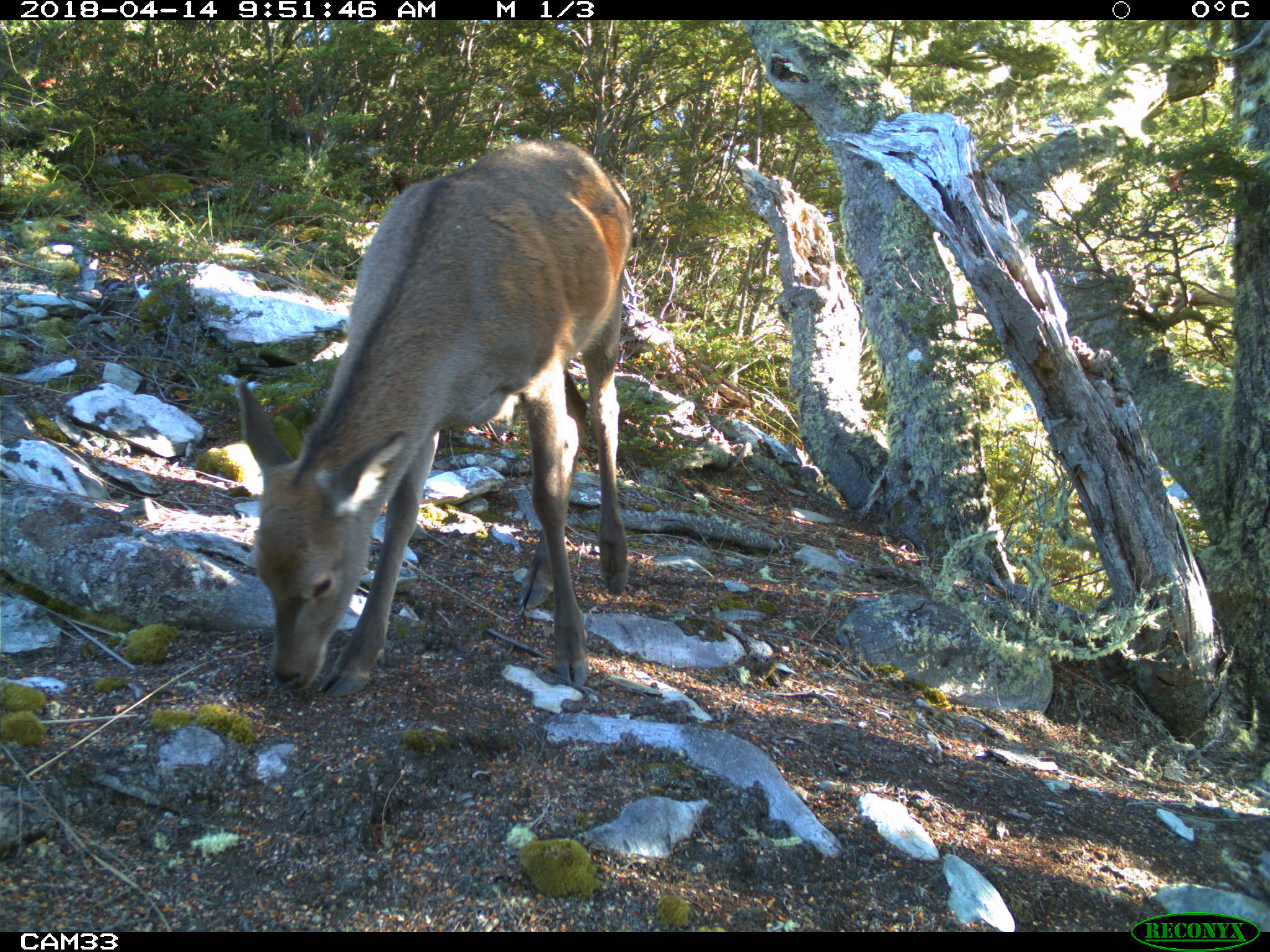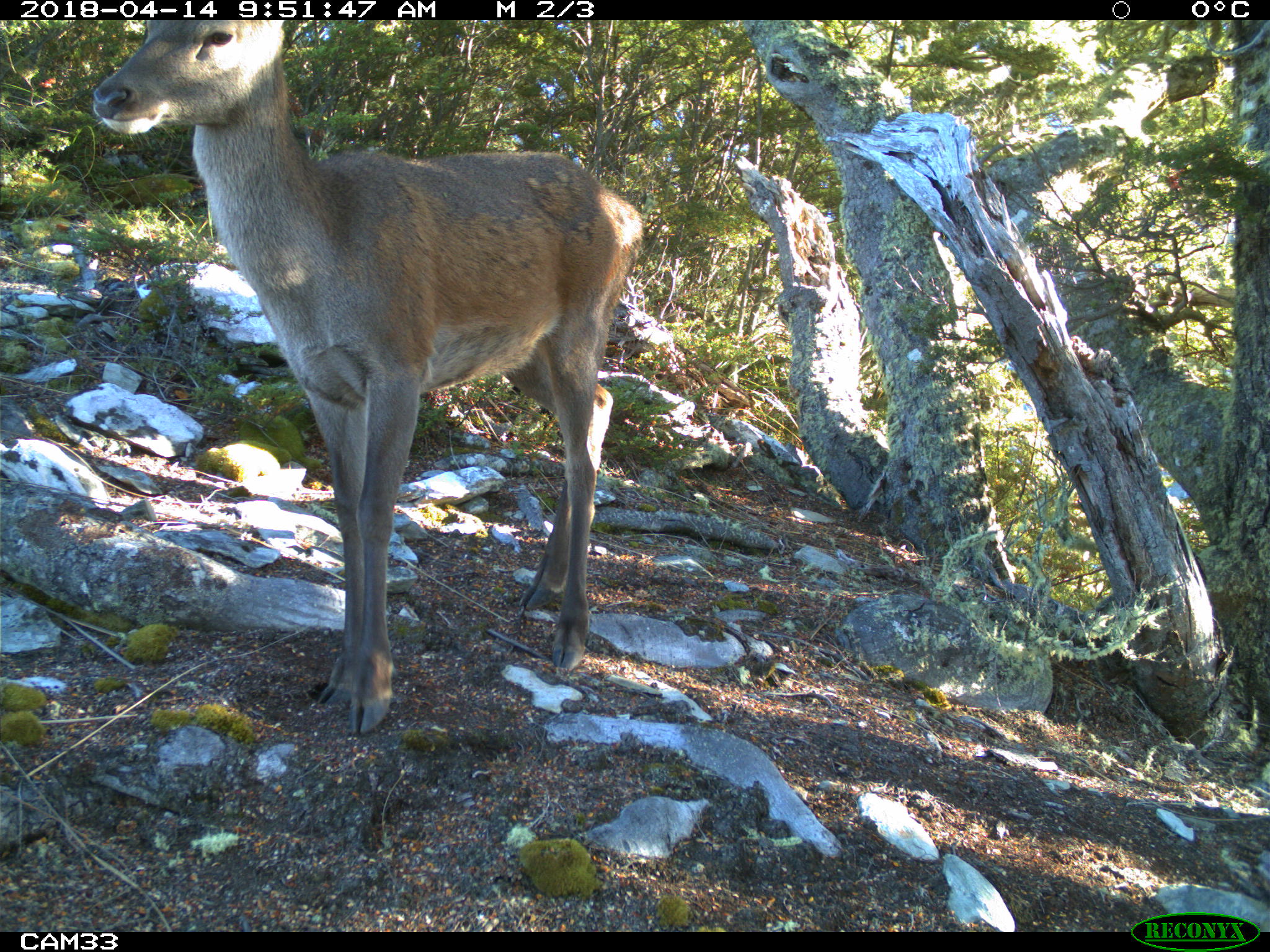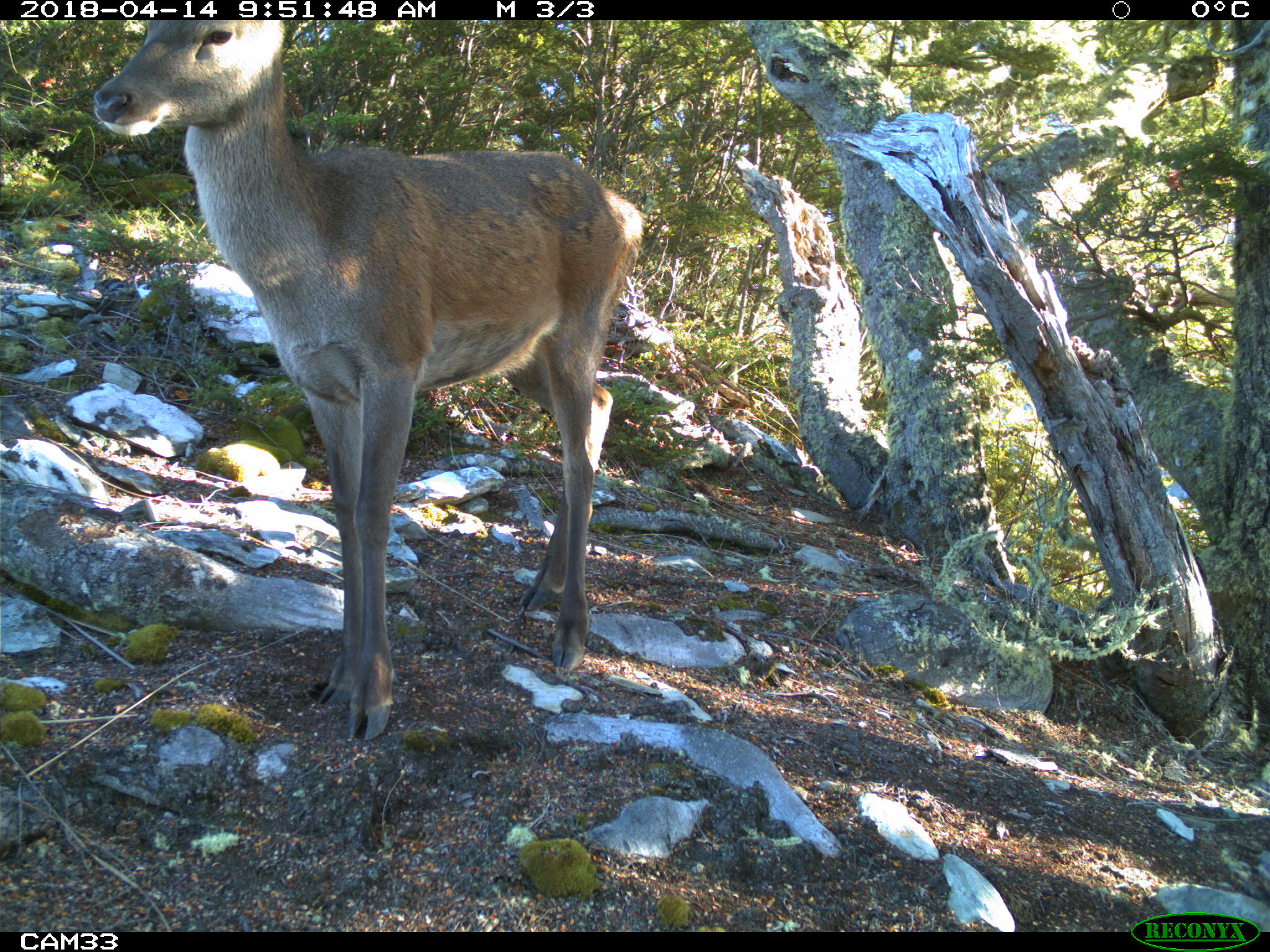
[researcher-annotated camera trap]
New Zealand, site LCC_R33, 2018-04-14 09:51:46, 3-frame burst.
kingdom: Animalia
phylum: Chordata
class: Mammalia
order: Artiodactyla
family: Cervidae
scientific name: Cervidae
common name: deer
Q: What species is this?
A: Deer (Cervidae).